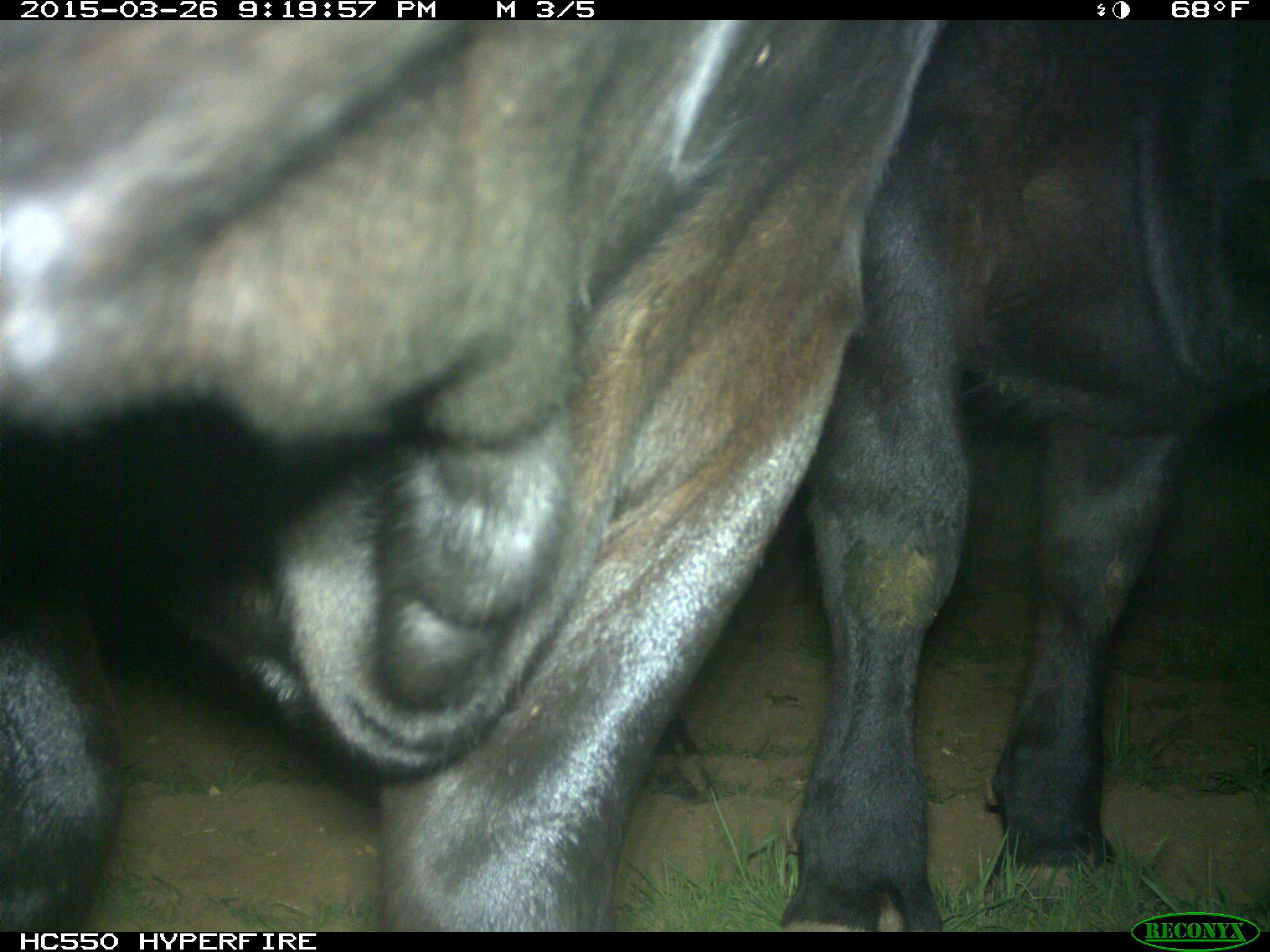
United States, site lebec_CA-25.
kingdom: Animalia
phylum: Chordata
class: Mammalia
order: Artiodactyla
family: Bovidae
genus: Bos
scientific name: Bos taurus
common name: domestic cow